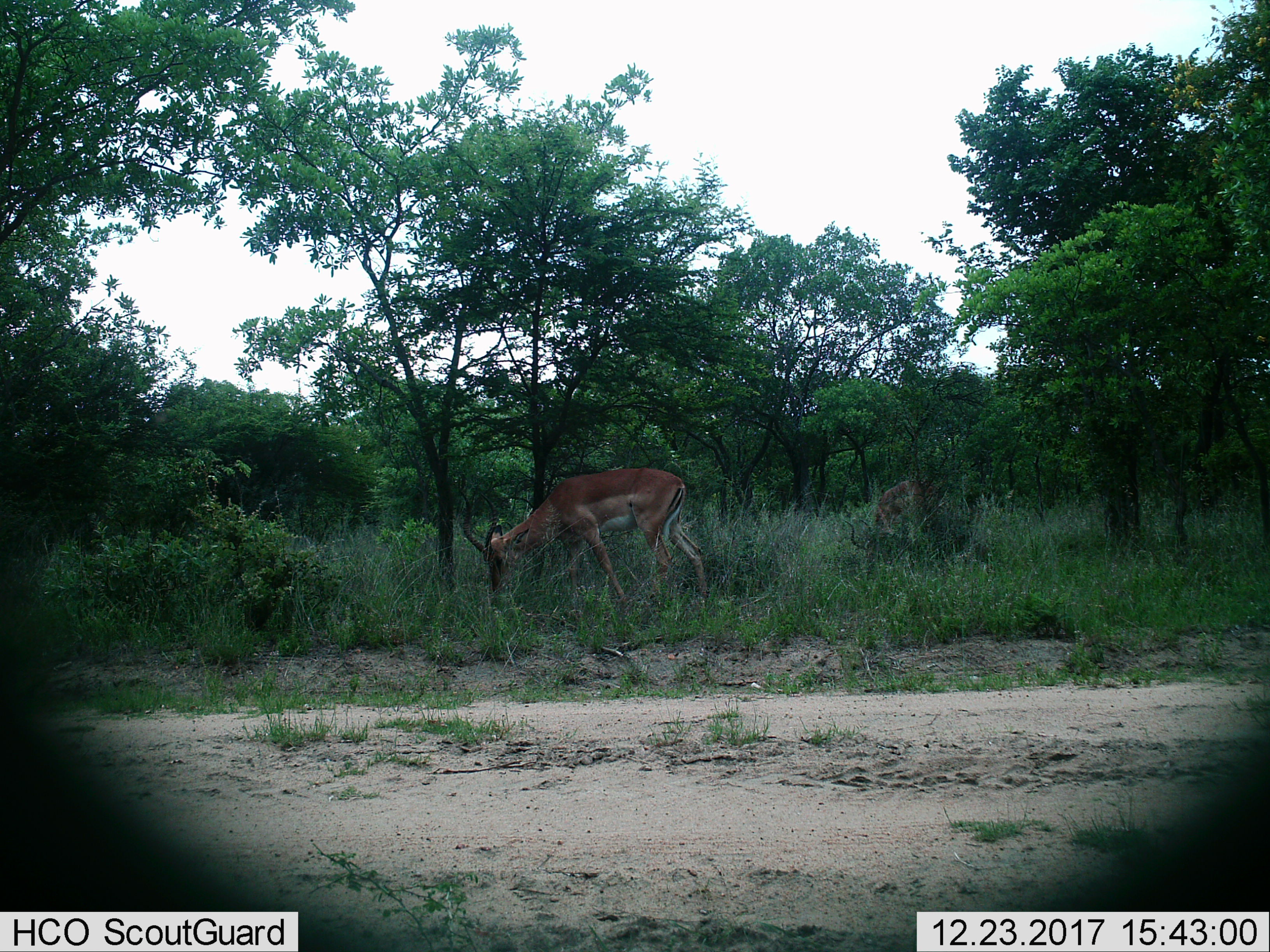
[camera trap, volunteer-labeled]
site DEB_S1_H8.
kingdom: Animalia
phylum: Chordata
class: Mammalia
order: Artiodactyla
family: Bovidae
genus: Aepyceros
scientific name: Aepyceros melampus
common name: impala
Impala (Aepyceros melampus), count 2. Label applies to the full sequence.